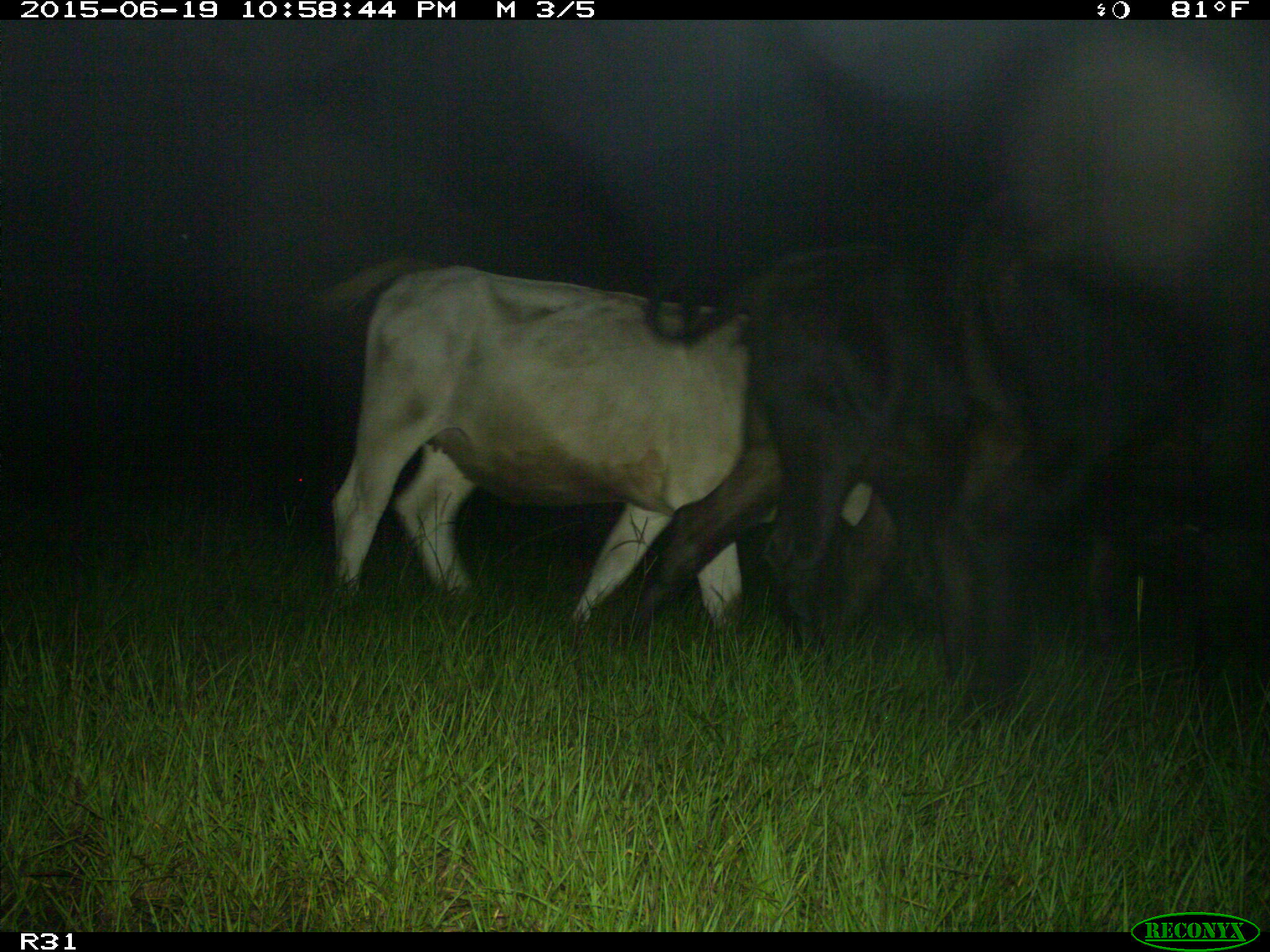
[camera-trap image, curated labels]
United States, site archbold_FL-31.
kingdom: Animalia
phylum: Chordata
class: Mammalia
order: Artiodactyla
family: Bovidae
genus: Bos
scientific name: Bos taurus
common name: domestic cow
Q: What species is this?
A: Bos taurus (domestic cow).